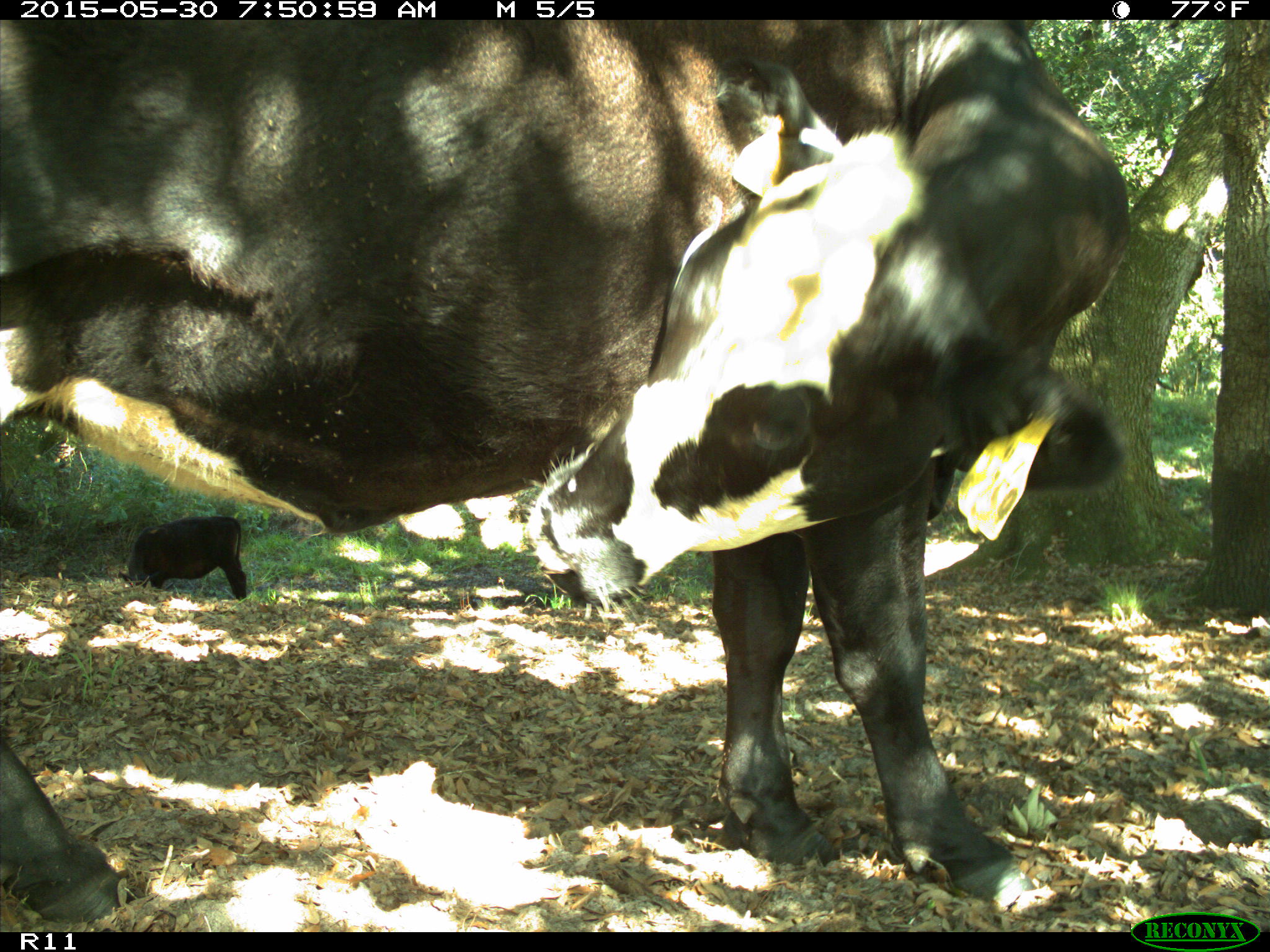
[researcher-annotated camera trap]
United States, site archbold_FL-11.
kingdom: Animalia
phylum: Chordata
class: Mammalia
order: Artiodactyla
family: Bovidae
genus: Bos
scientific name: Bos taurus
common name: domestic cow